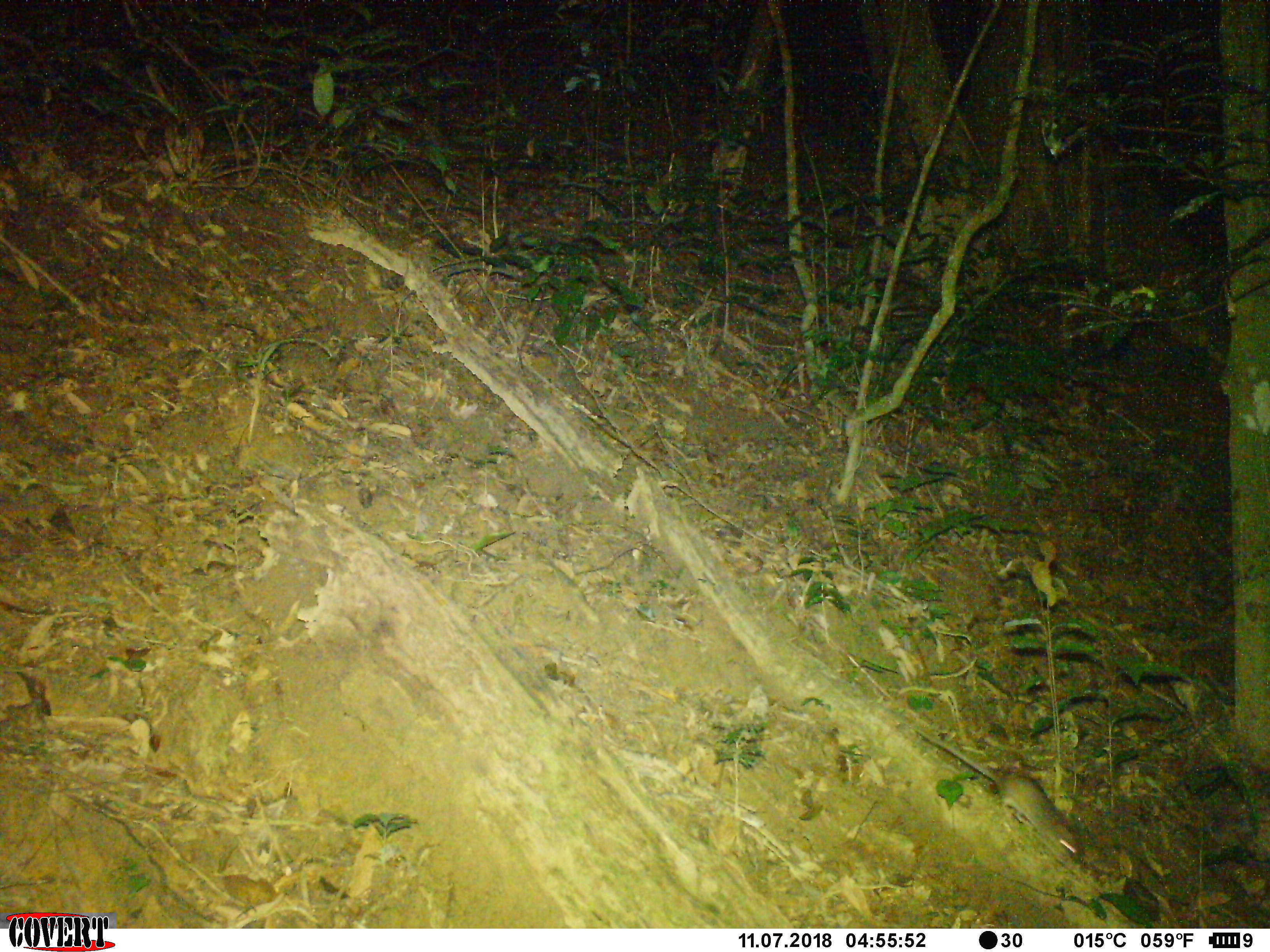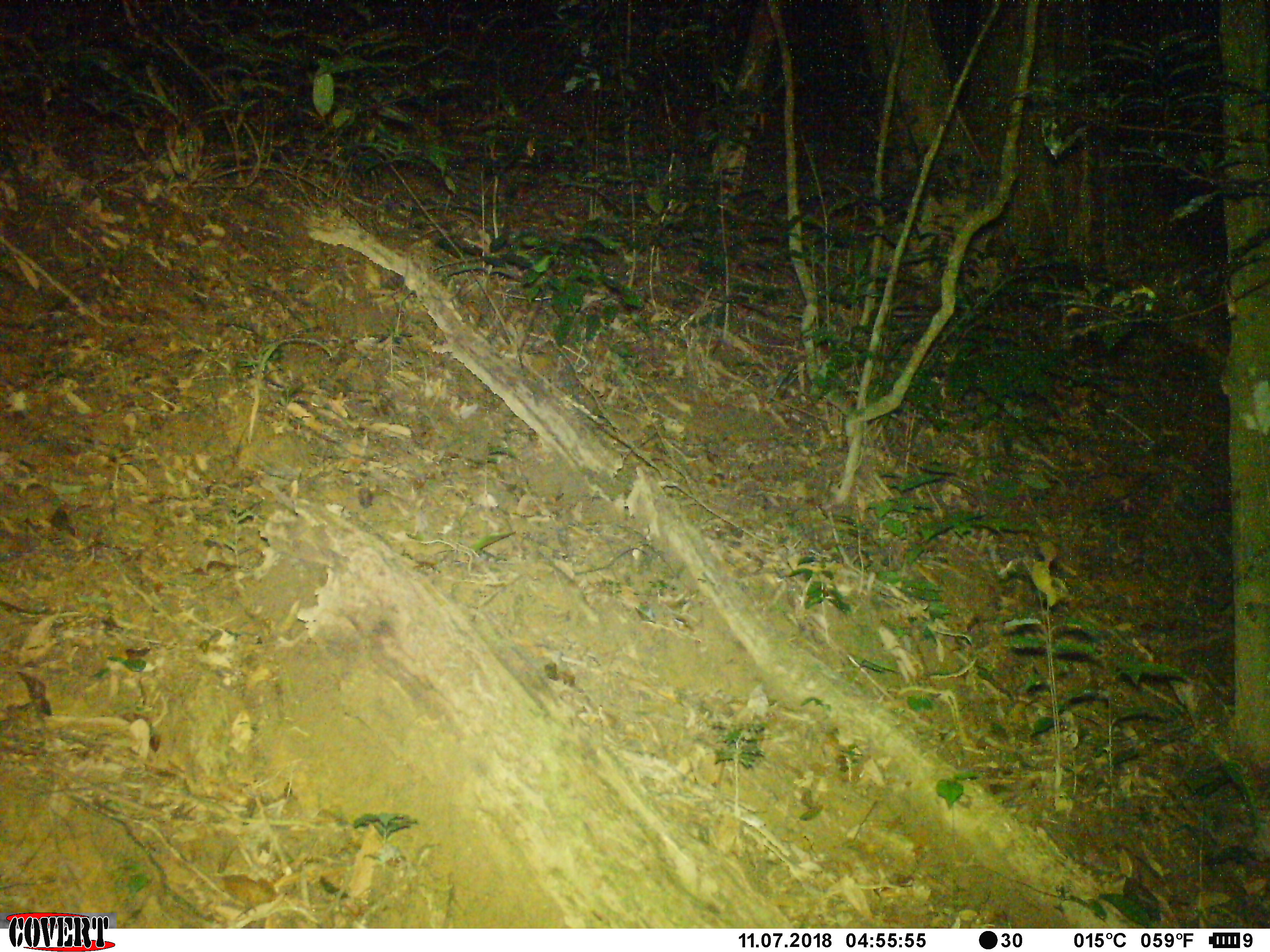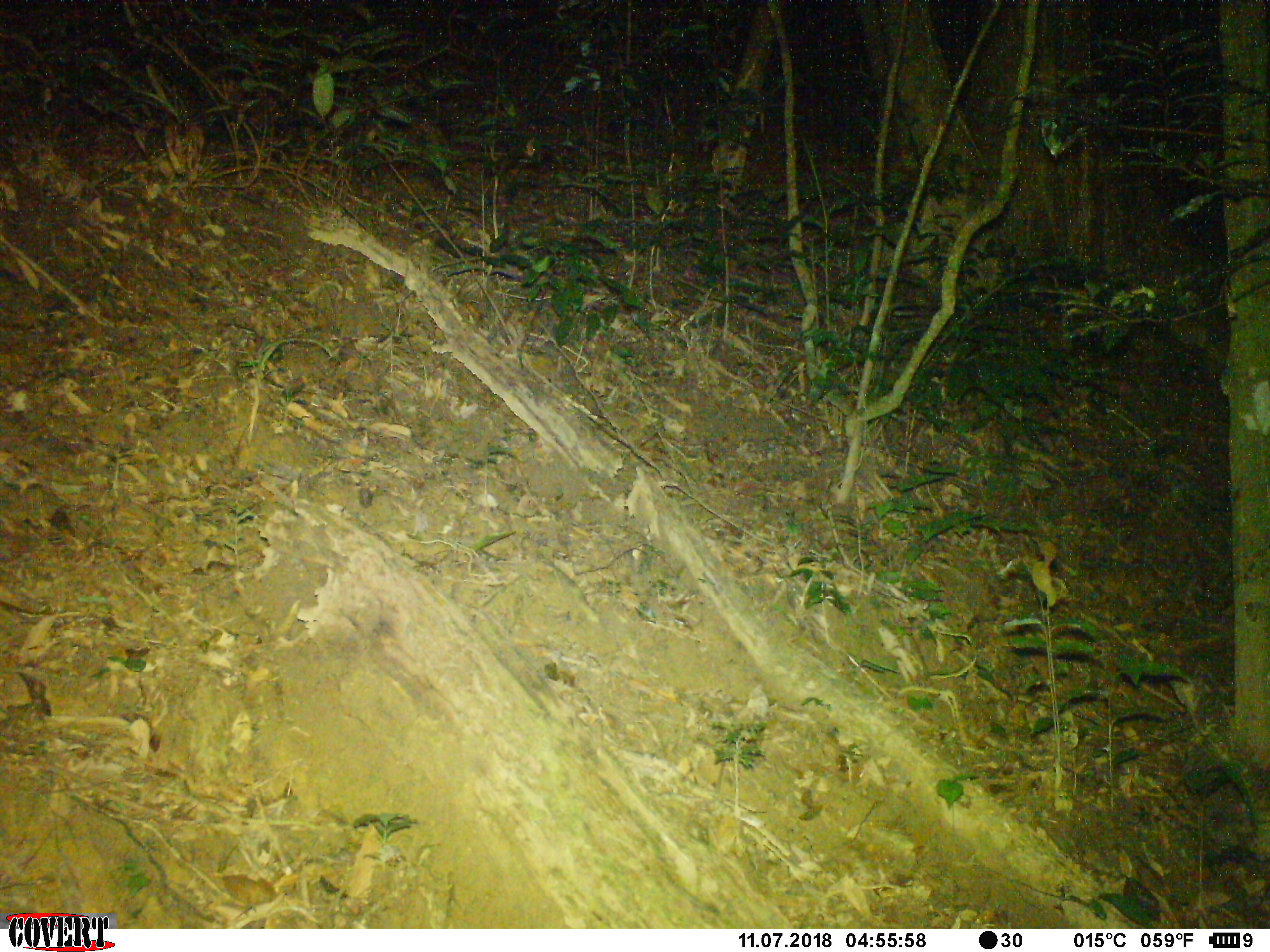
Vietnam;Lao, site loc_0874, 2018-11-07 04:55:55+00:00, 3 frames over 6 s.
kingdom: Animalia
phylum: Chordata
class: Mammalia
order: Rodentia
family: Muridae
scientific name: Muridae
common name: old-world mice and rats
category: unidentified murid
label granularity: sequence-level